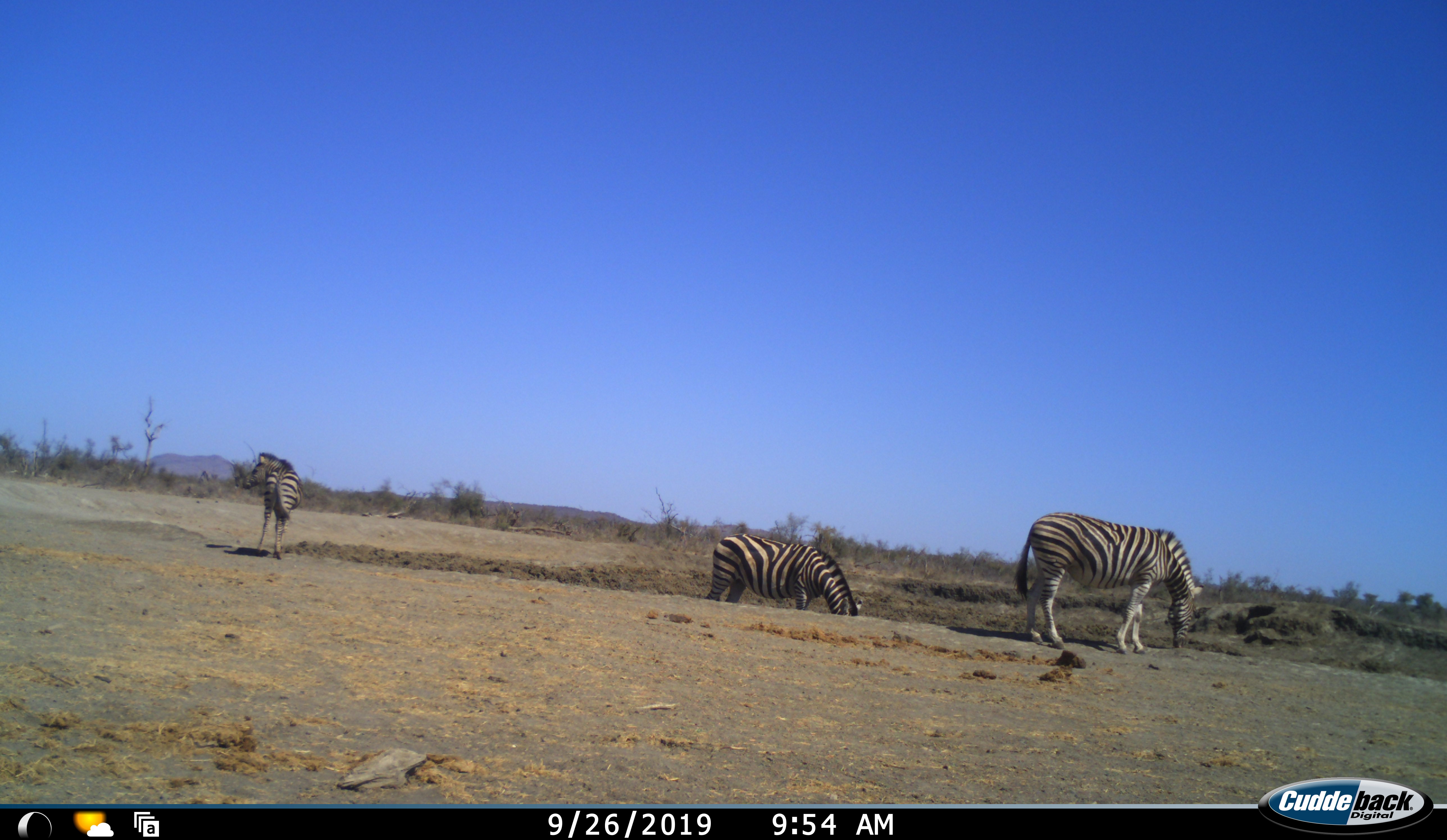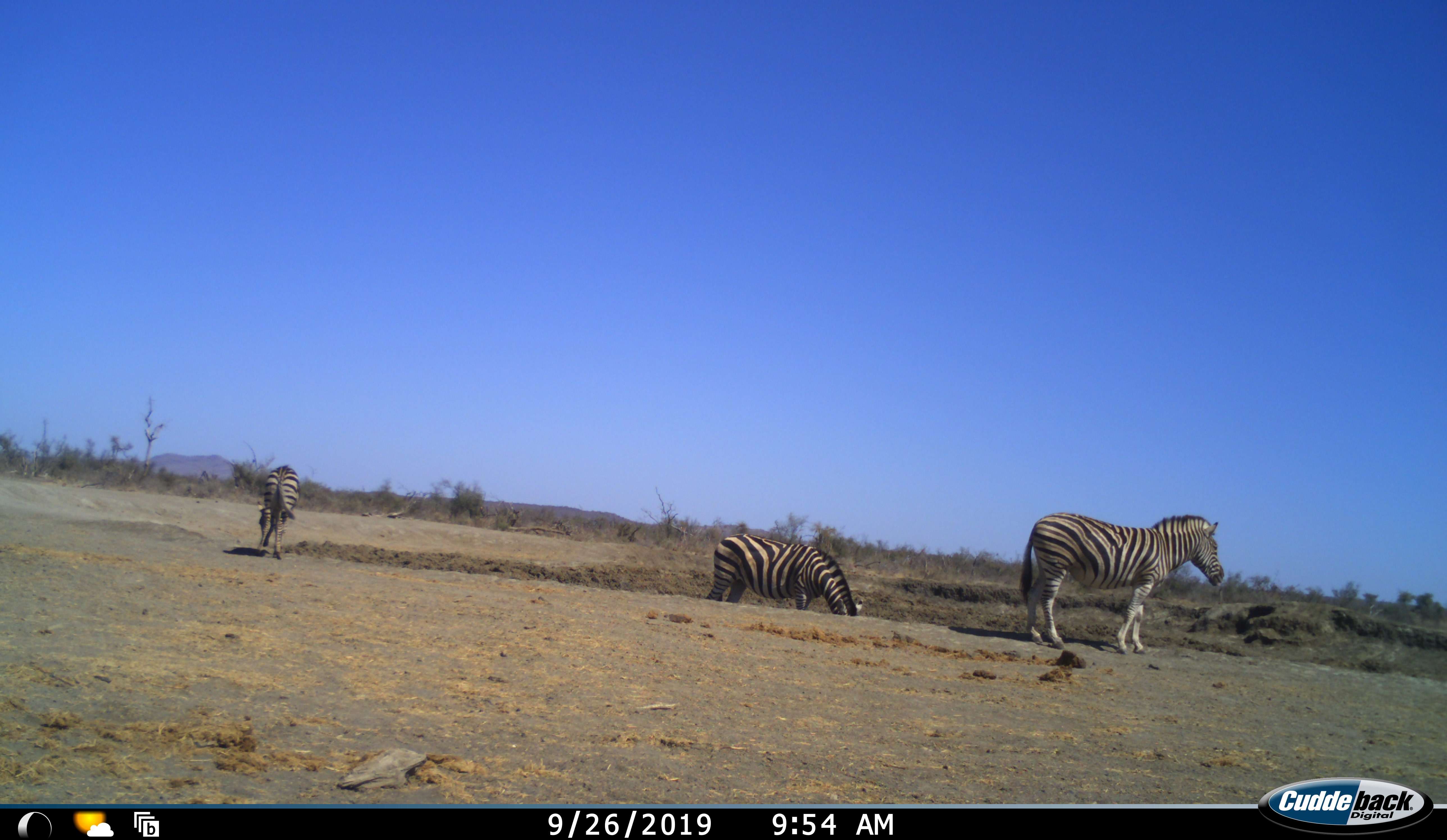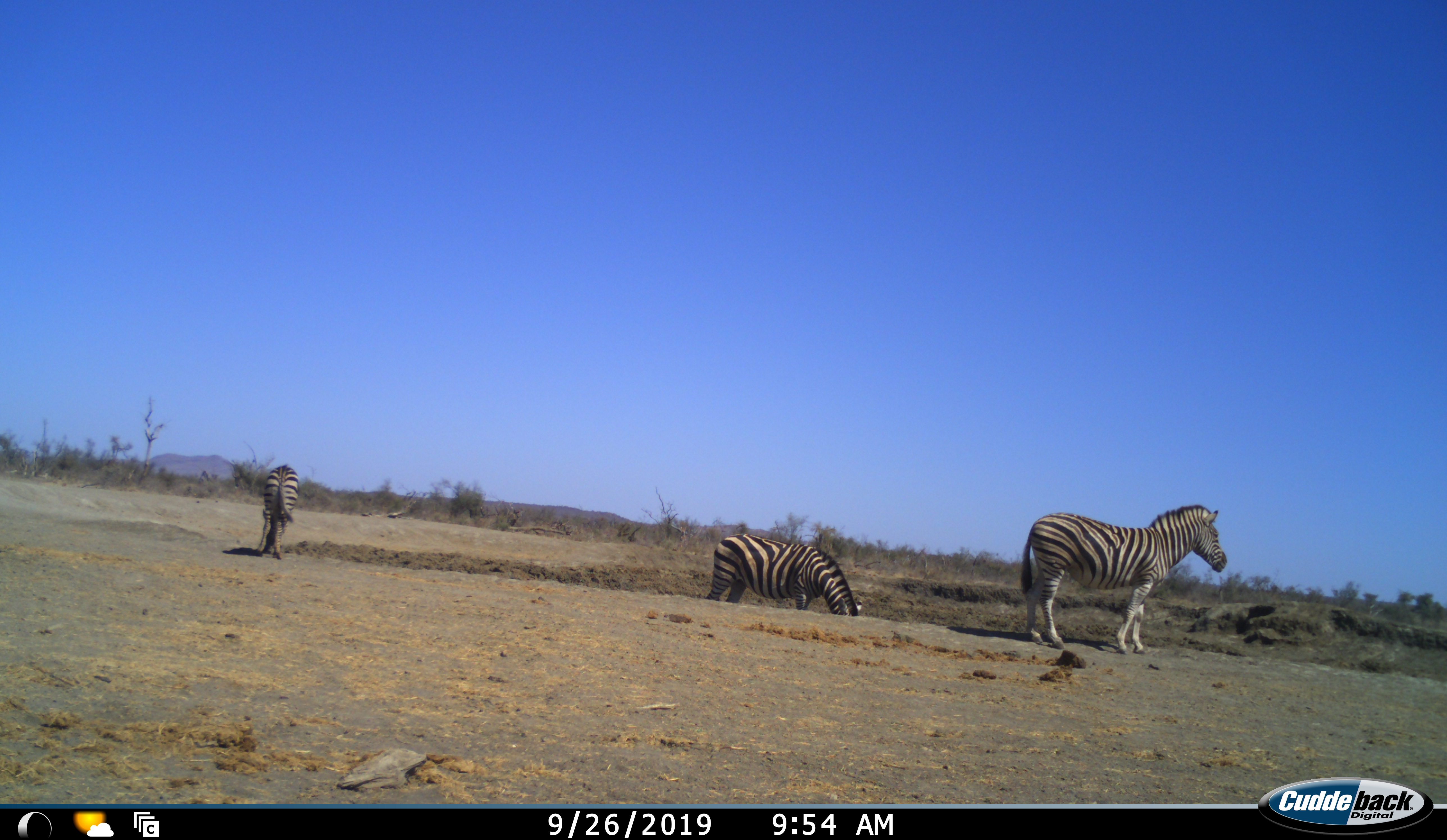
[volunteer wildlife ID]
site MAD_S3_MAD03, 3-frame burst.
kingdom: Animalia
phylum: Chordata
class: Mammalia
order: Perissodactyla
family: Equidae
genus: Equus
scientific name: Equus quagga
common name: plains zebra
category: zebraplains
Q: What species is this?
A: Zebraplains (plains zebra) (Equus quagga).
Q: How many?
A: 3.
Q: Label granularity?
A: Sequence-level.